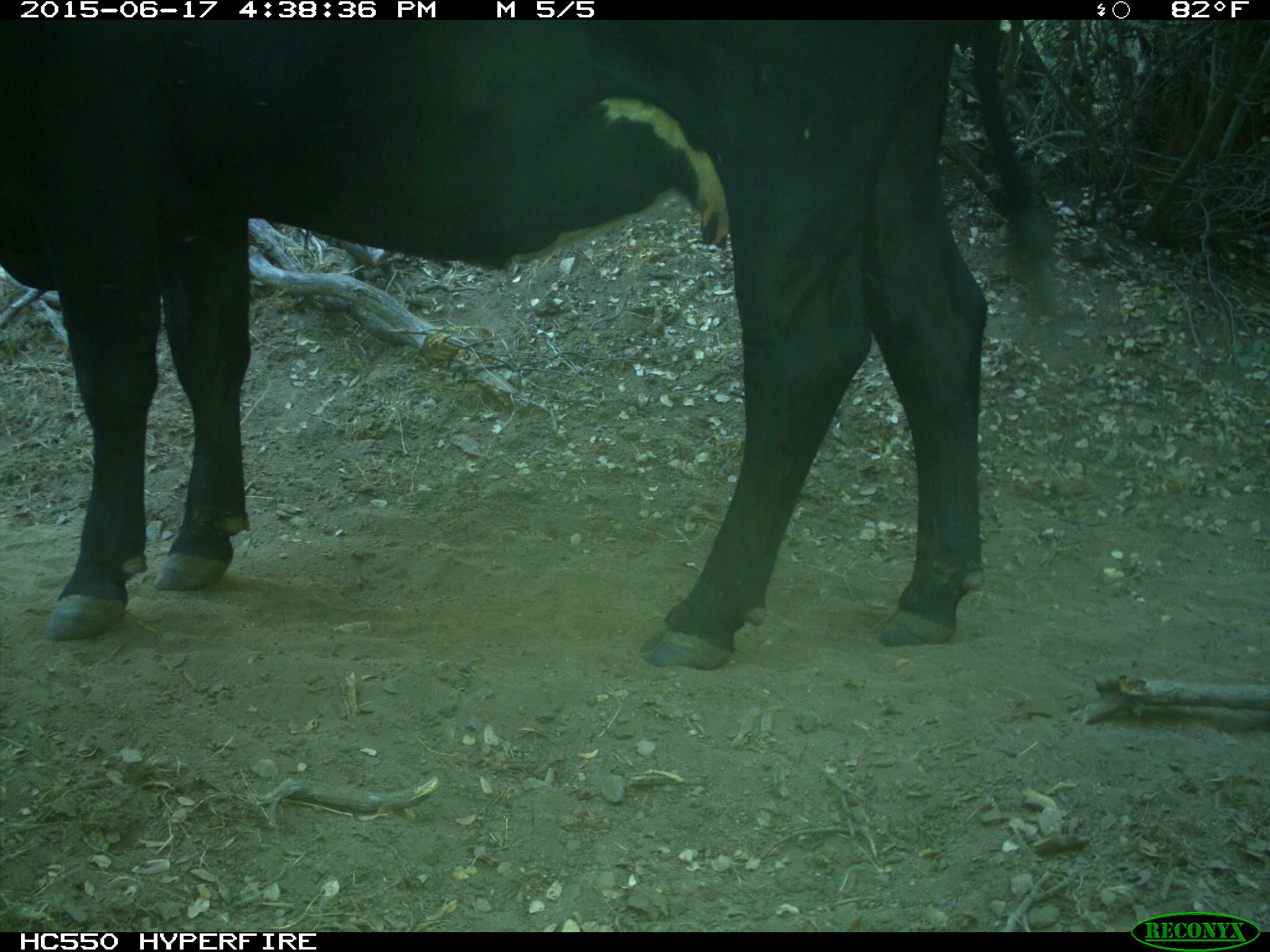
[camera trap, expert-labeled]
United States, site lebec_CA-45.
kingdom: Animalia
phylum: Chordata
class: Mammalia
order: Artiodactyla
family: Bovidae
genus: Bos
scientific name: Bos taurus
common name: domestic cow